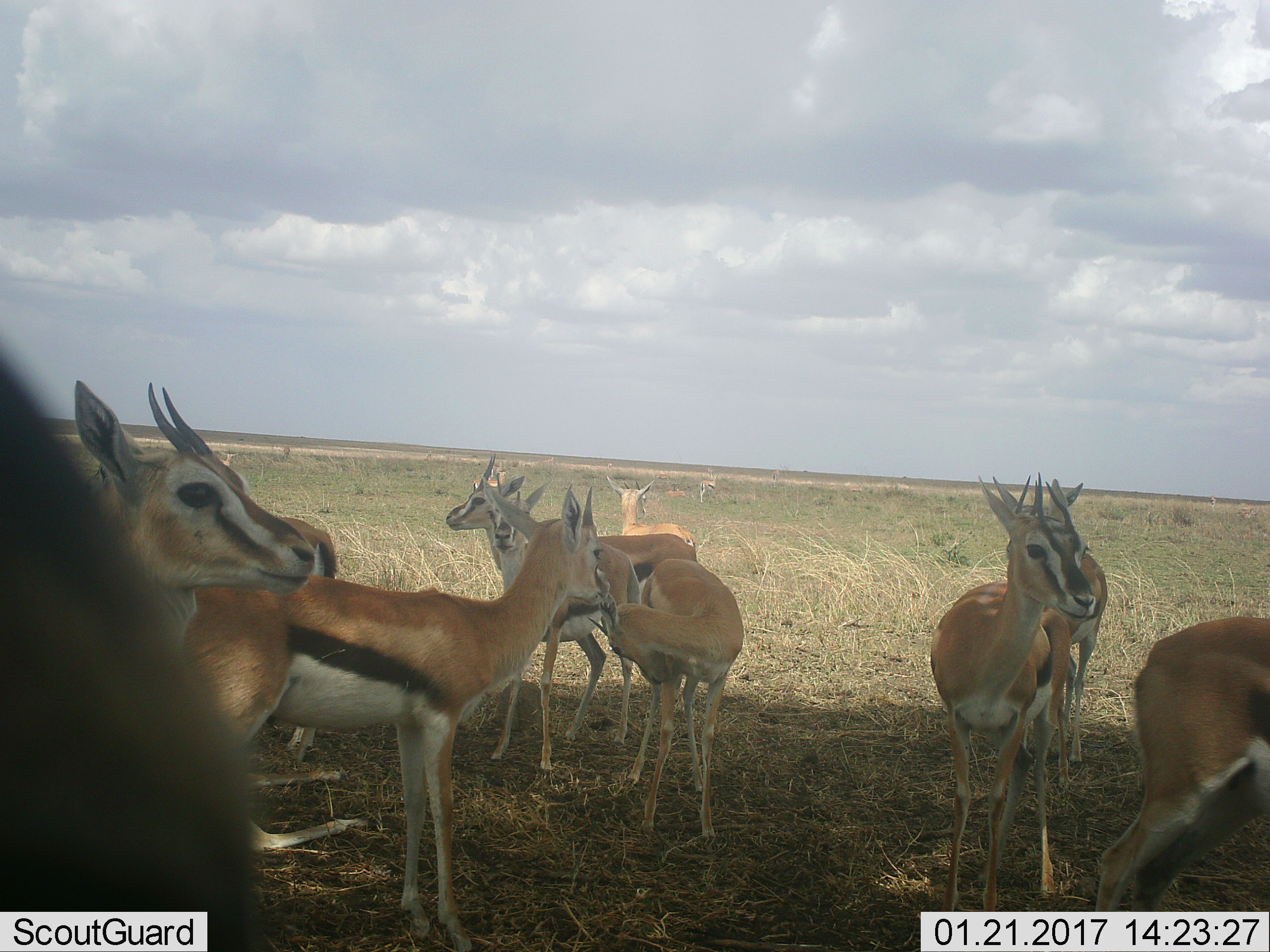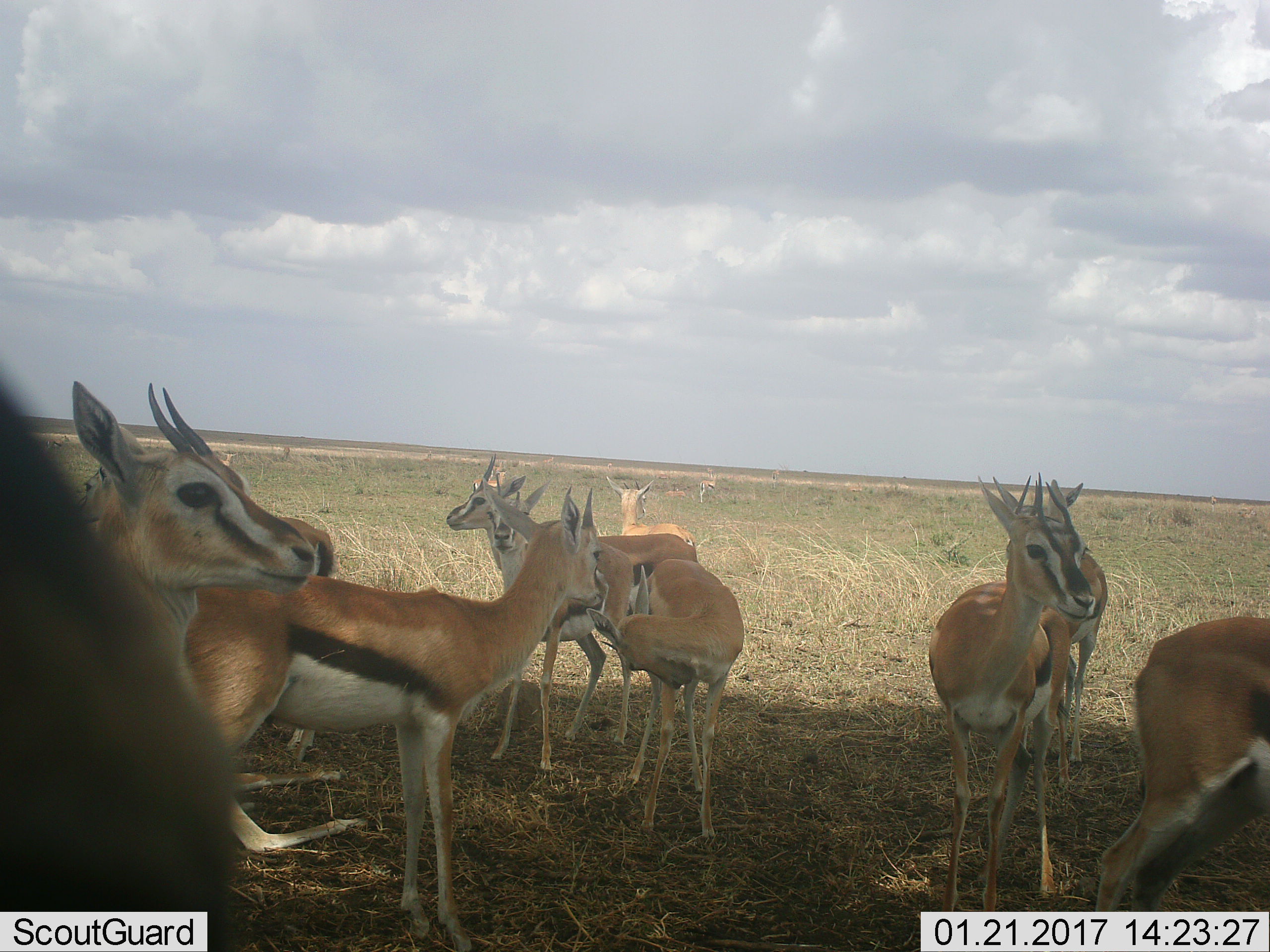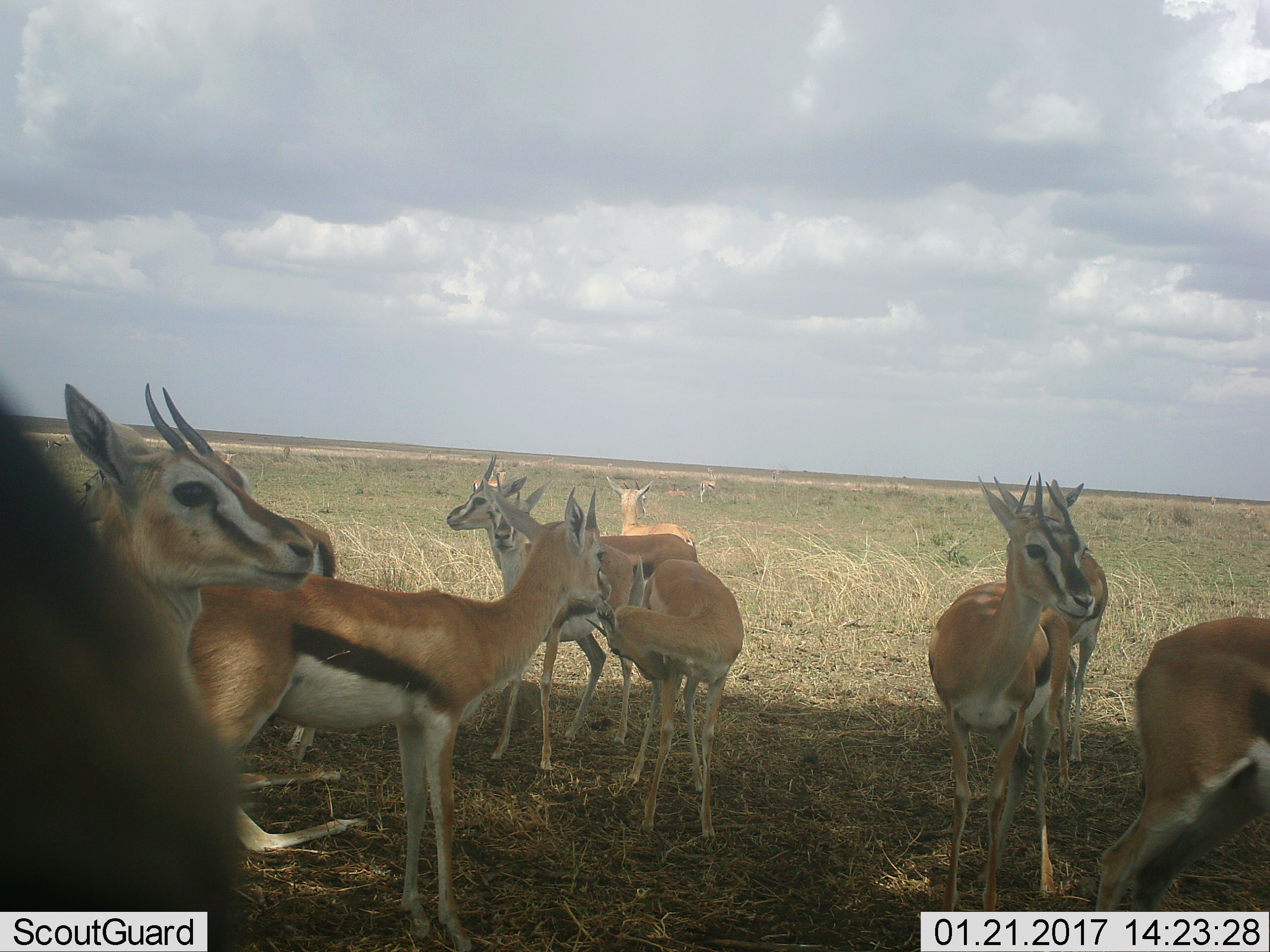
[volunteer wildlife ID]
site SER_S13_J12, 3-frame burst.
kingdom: Animalia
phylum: Chordata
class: Mammalia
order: Artiodactyla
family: Bovidae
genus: Eudorcas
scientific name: Eudorcas thomsonii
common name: thomson's gazelle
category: gazellethomsons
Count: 11-50.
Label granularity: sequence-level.